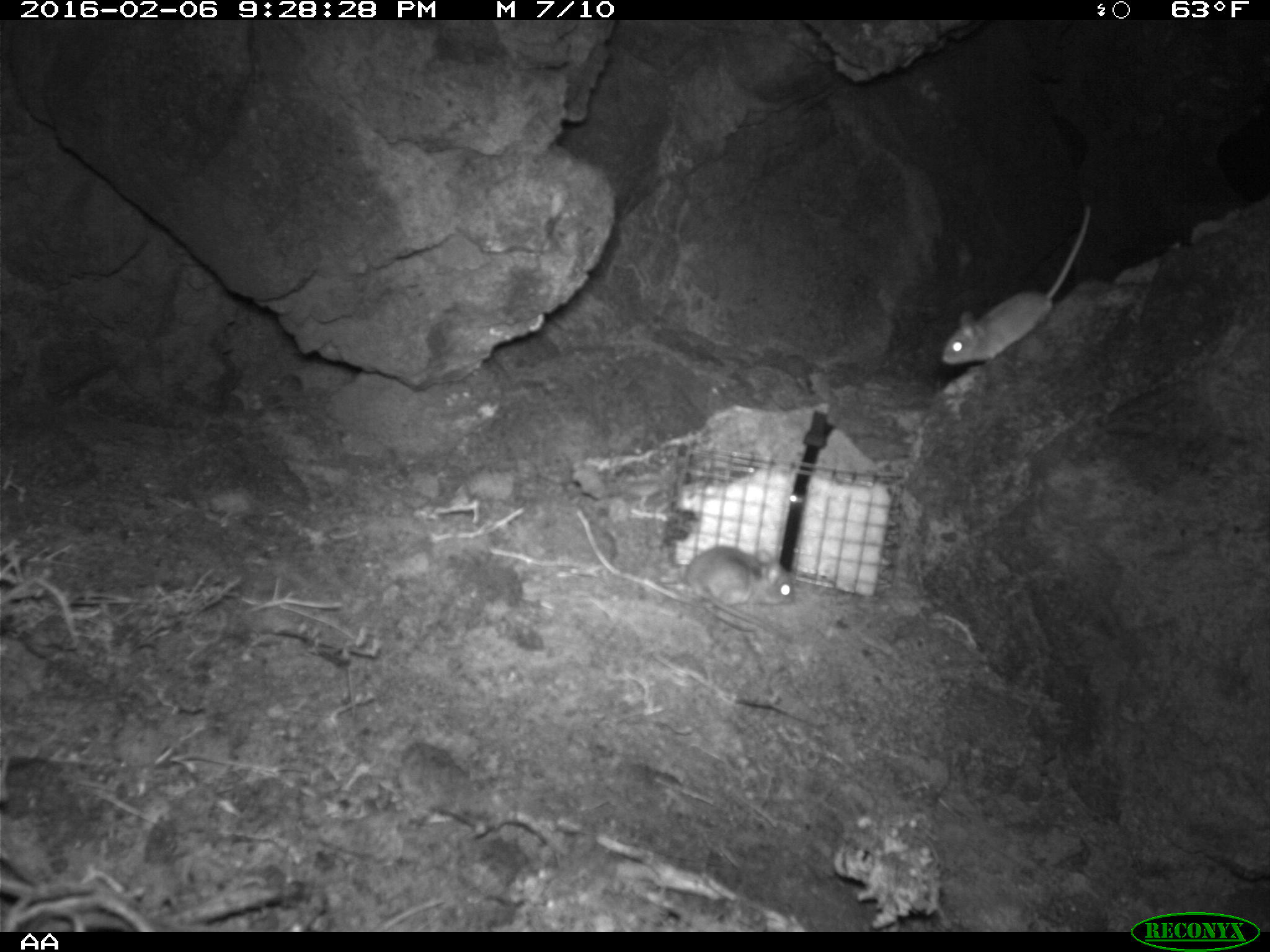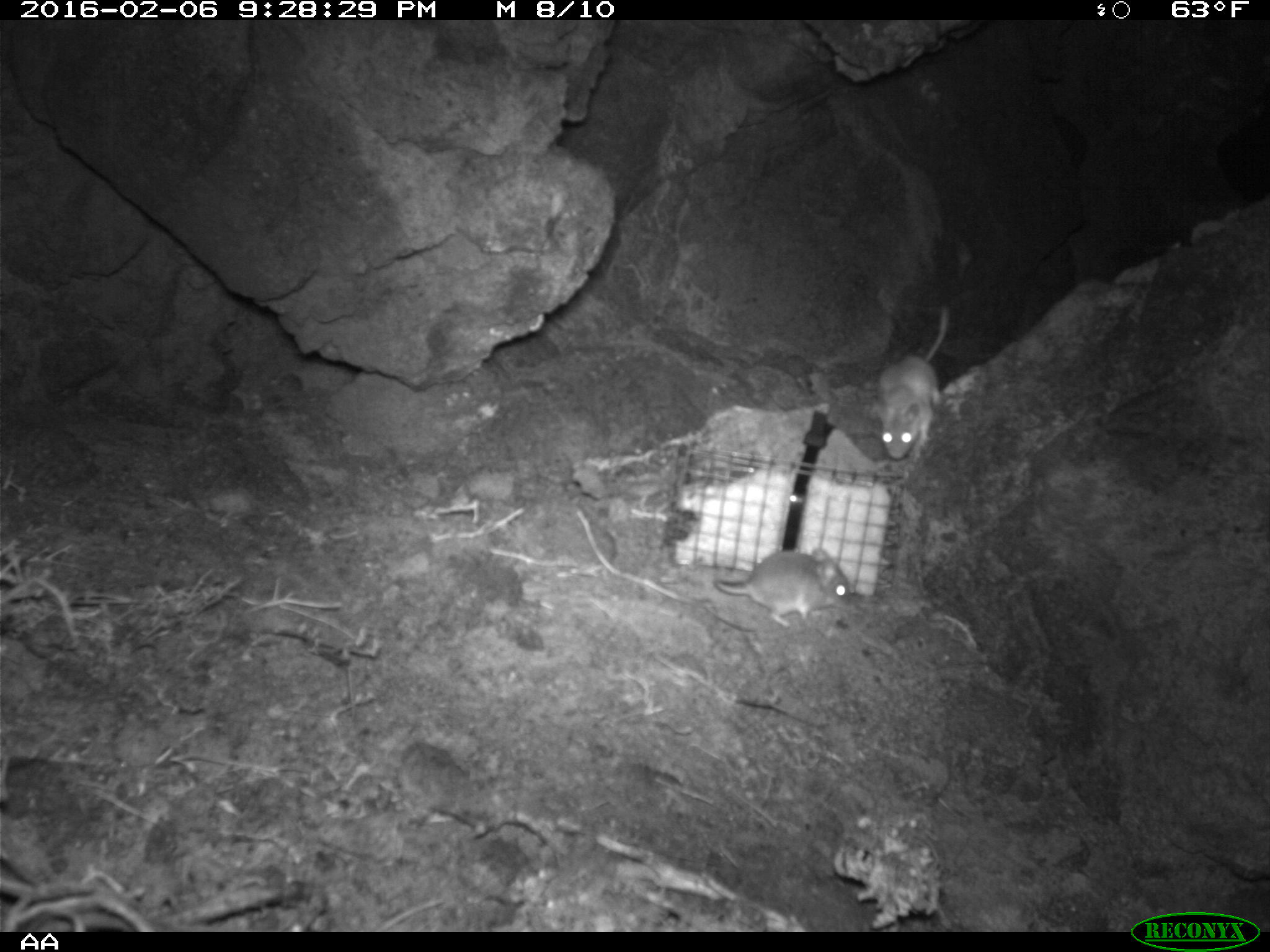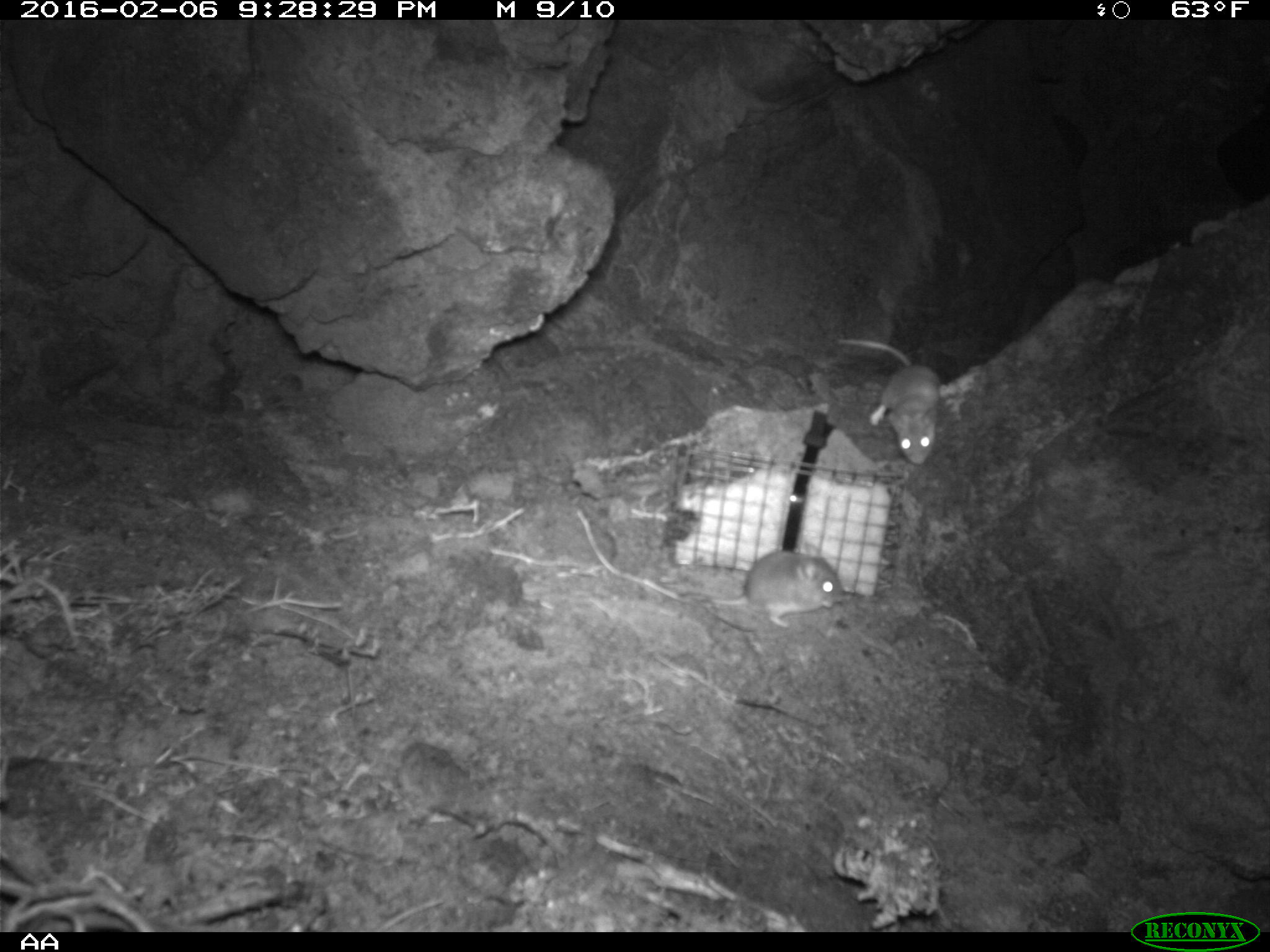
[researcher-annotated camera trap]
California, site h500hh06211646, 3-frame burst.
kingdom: Animalia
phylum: Chordata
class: Mammalia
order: Rodentia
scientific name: Rodentia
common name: rodent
Rodent (Rodentia).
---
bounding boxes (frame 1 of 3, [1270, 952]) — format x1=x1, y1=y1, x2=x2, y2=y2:
rodent: x1=943, y1=199, x2=1092, y2=367; x1=659, y1=544, x2=794, y2=640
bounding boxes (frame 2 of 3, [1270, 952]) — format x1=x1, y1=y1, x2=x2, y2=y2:
rodent: x1=872, y1=299, x2=950, y2=465; x1=729, y1=545, x2=850, y2=625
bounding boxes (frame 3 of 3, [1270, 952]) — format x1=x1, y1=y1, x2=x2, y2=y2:
rodent: x1=832, y1=338, x2=939, y2=464; x1=710, y1=549, x2=846, y2=627